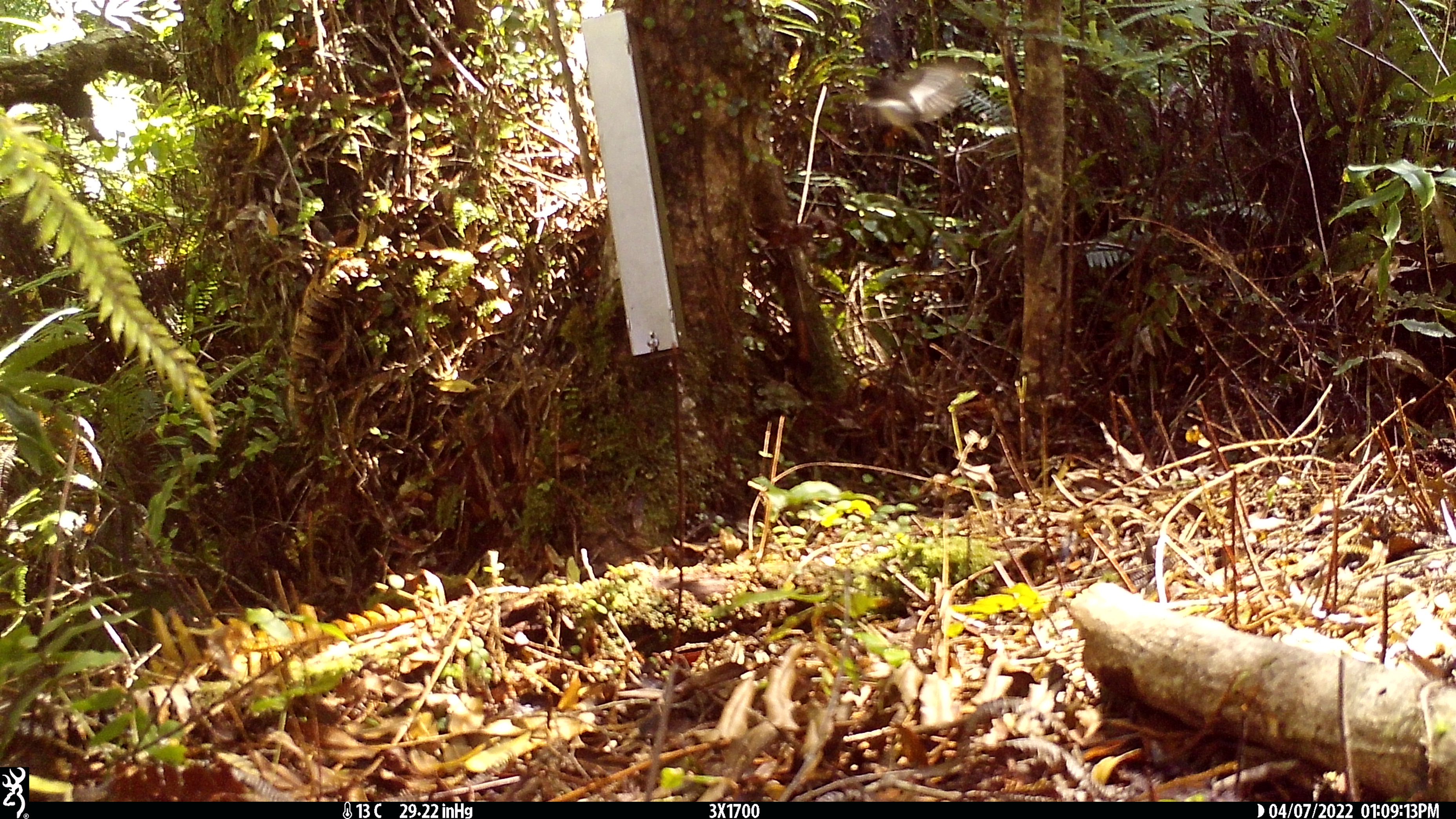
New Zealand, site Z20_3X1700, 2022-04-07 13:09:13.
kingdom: Animalia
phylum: Chordata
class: Aves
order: Passeriformes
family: Petroicidae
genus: Petroica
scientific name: Petroica macrocephala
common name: tomtit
Tomtit (Petroica macrocephala).